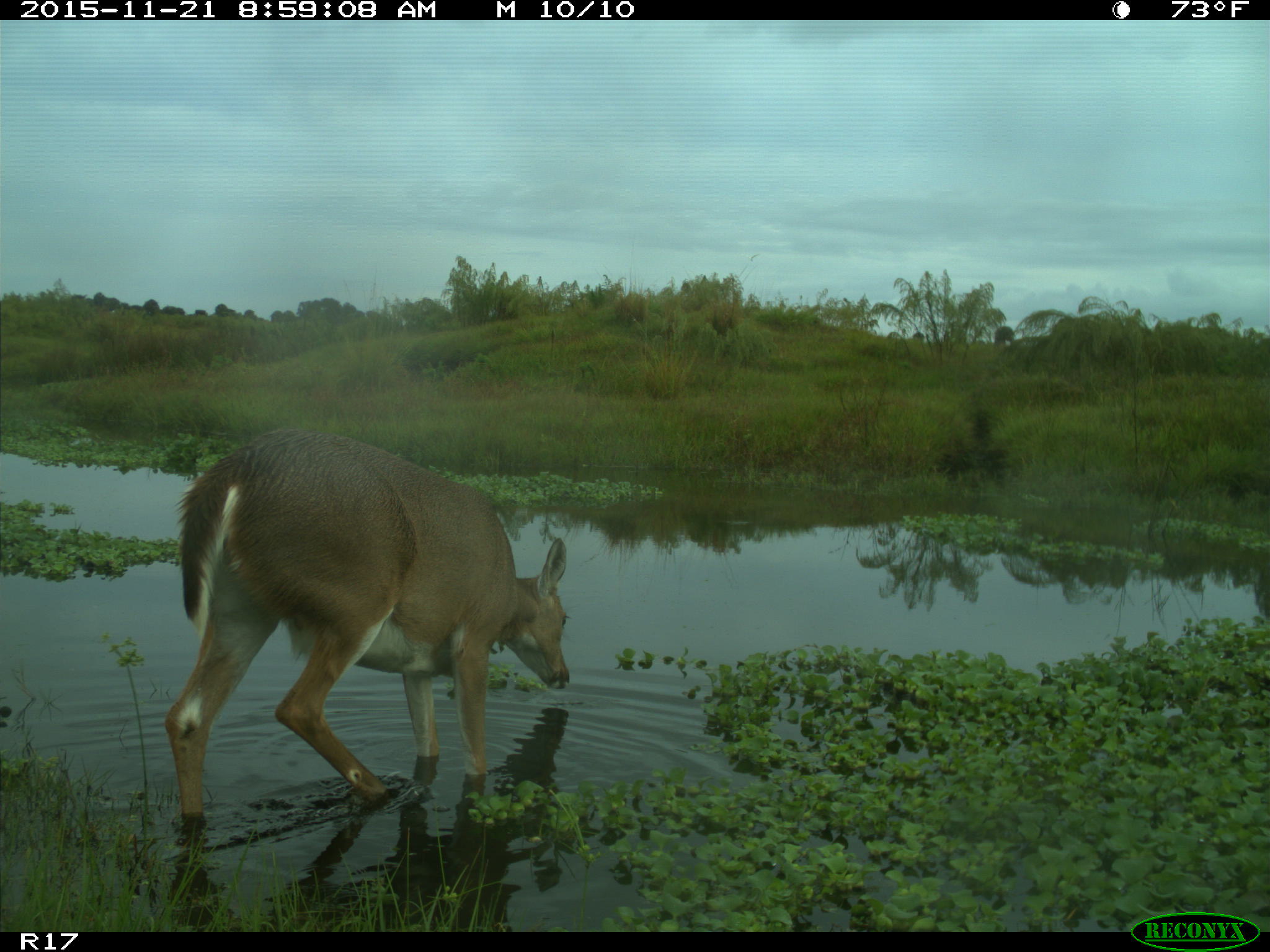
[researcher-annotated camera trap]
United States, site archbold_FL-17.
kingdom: Animalia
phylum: Chordata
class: Mammalia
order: Artiodactyla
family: Cervidae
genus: Odocoileus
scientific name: Odocoileus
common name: deer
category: unidentified deer